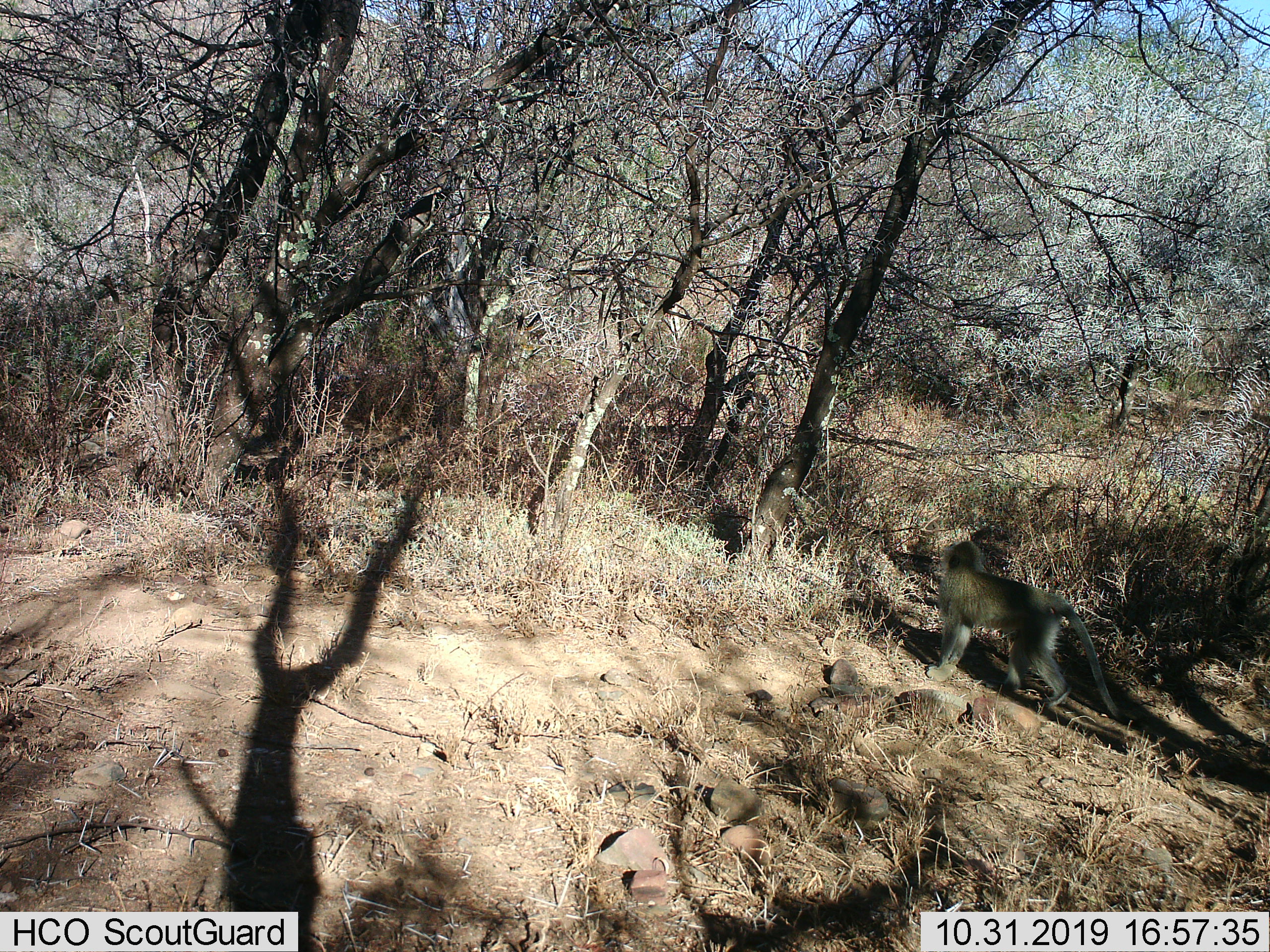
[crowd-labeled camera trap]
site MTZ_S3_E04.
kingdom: Animalia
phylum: Chordata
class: Mammalia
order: Primates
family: Cercopithecidae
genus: Chlorocebus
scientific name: Chlorocebus pygerythrus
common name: vervet monkey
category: monkeyvervet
Monkeyvervet (vervet monkey) (Chlorocebus pygerythrus), count 1. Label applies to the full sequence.